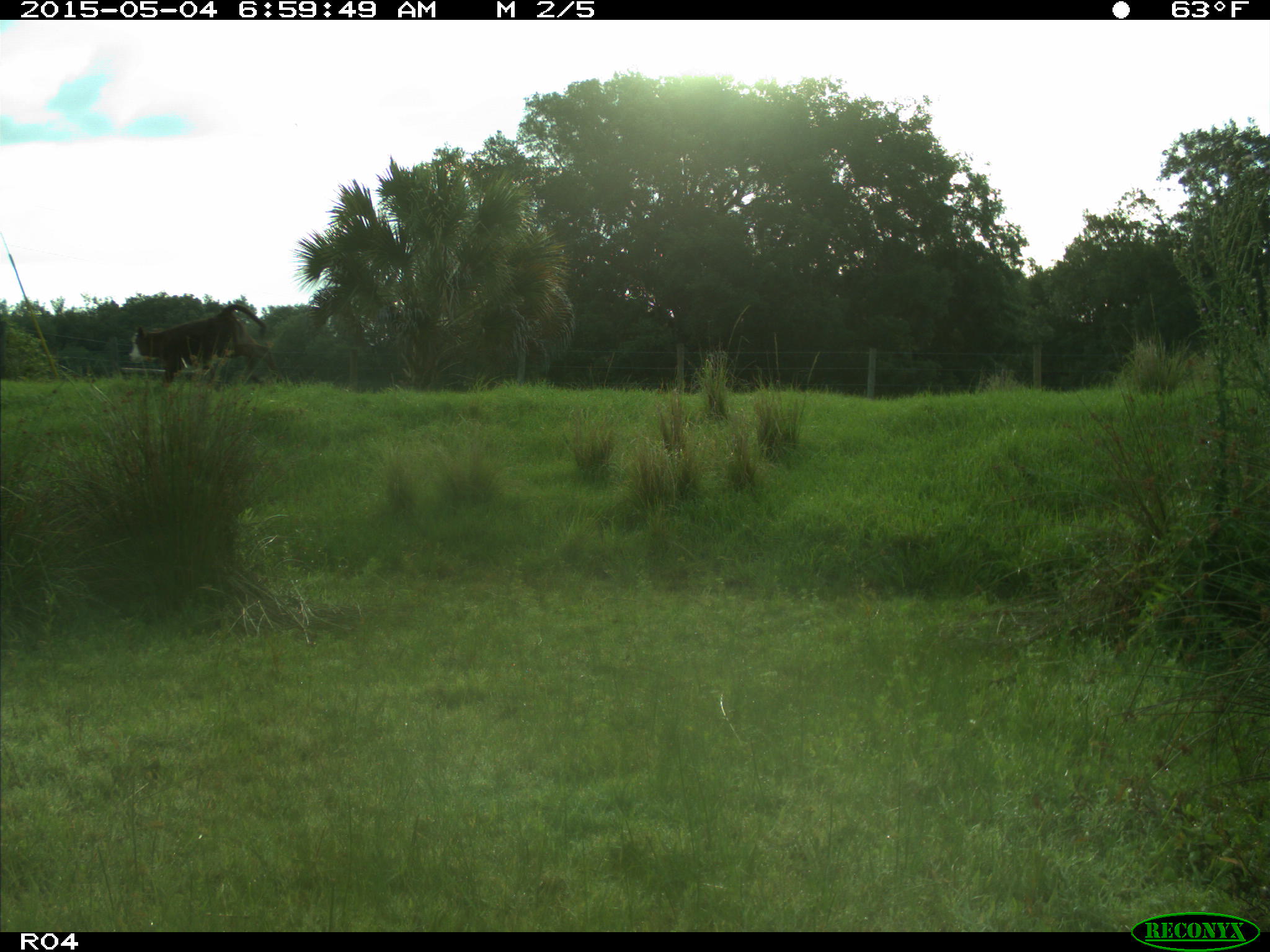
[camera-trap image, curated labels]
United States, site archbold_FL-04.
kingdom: Animalia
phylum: Chordata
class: Mammalia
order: Artiodactyla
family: Bovidae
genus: Bos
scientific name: Bos taurus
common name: domestic cow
Bos taurus (domestic cow).